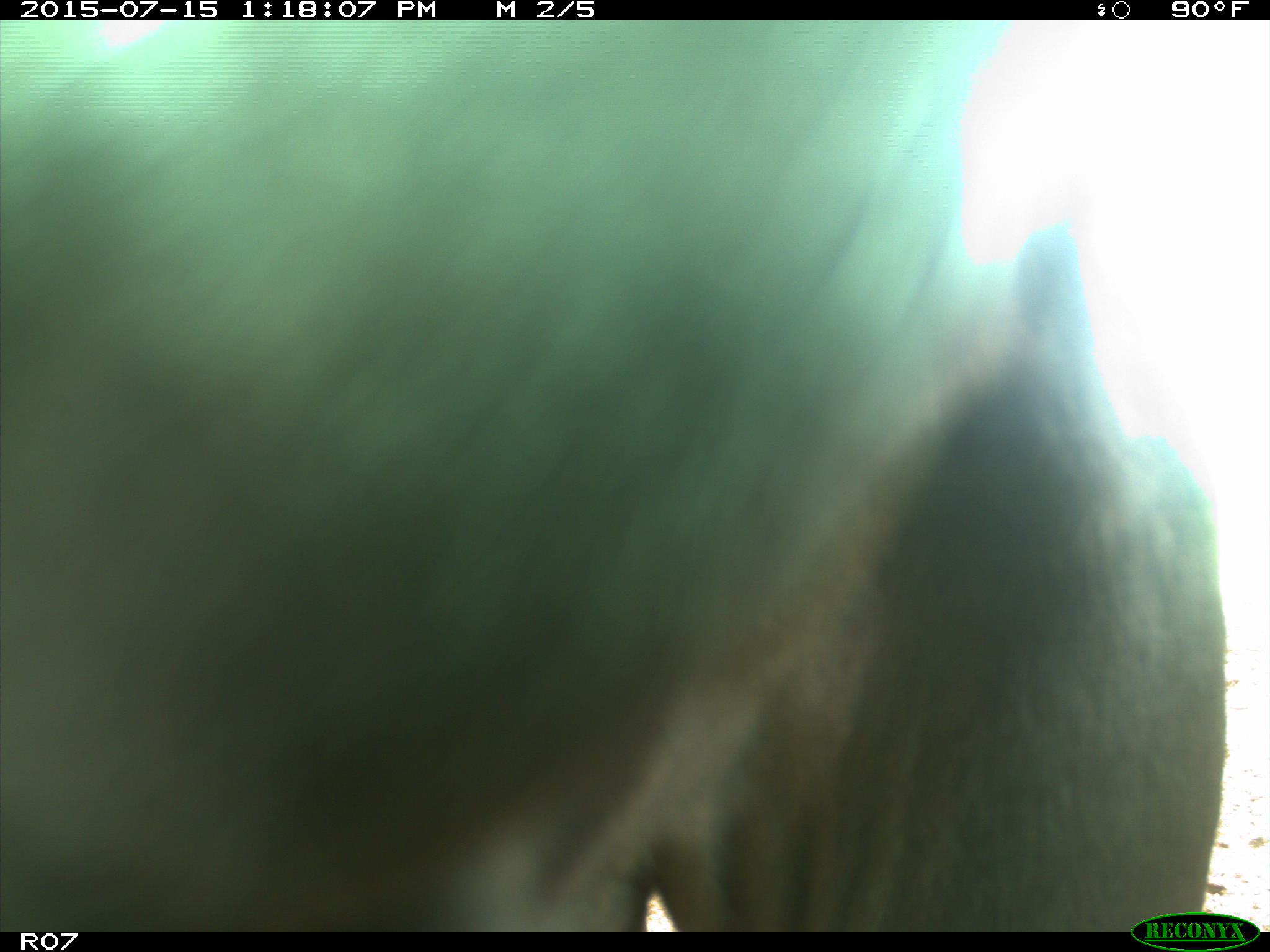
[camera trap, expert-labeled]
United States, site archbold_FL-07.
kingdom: Animalia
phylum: Chordata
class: Mammalia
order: Artiodactyla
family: Bovidae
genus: Bos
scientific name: Bos taurus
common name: domestic cow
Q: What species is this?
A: Bos taurus (domestic cow).